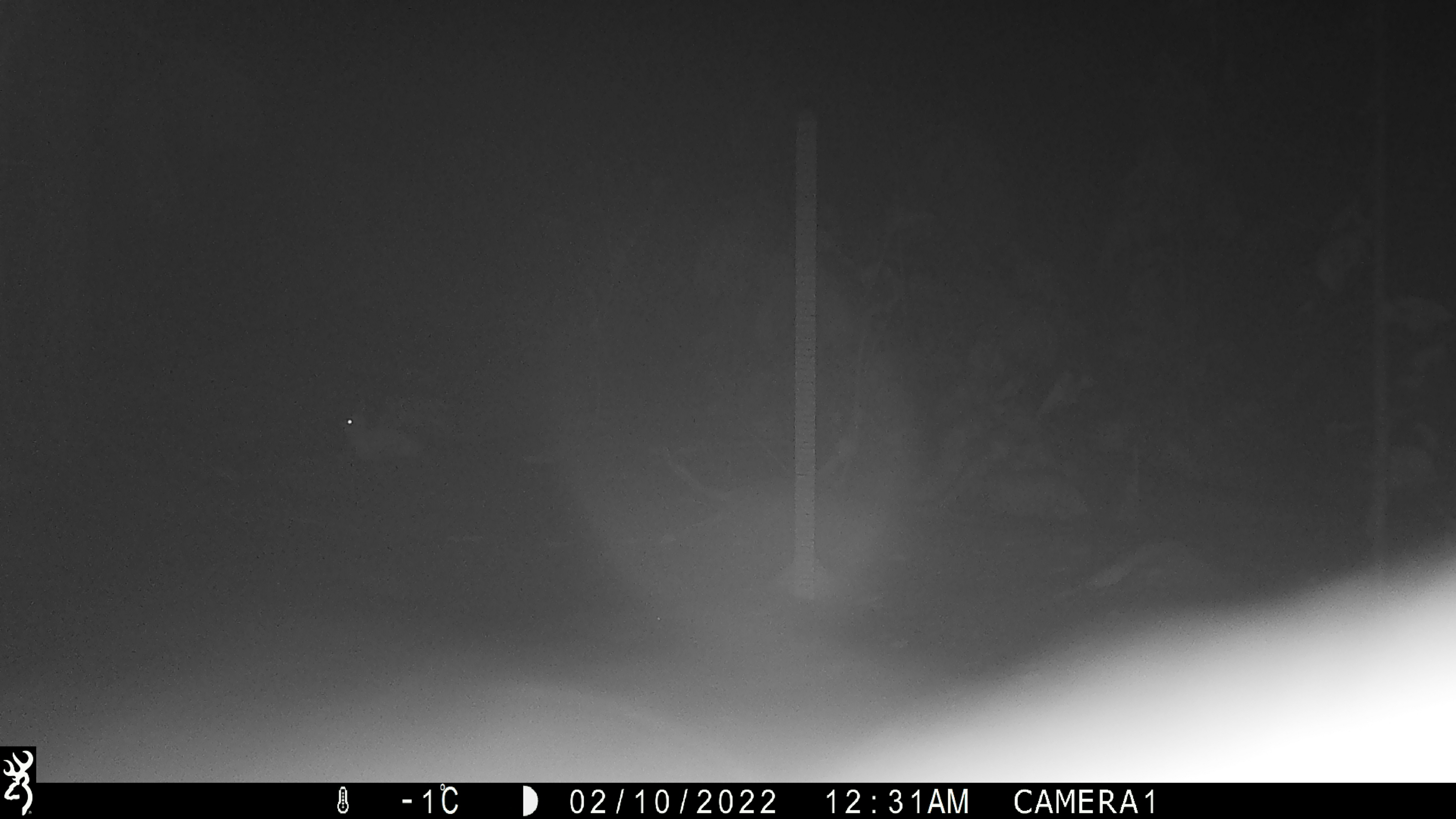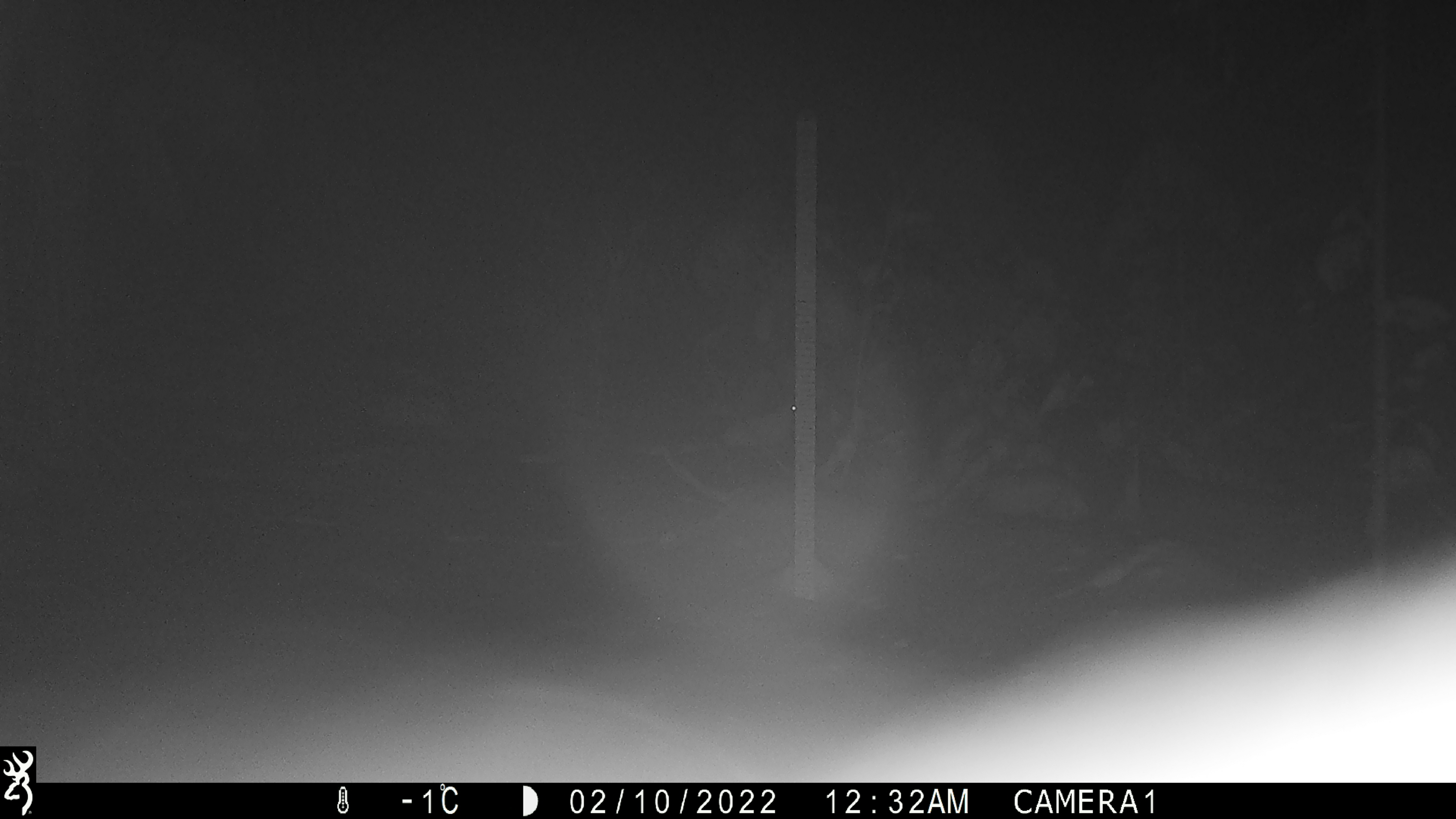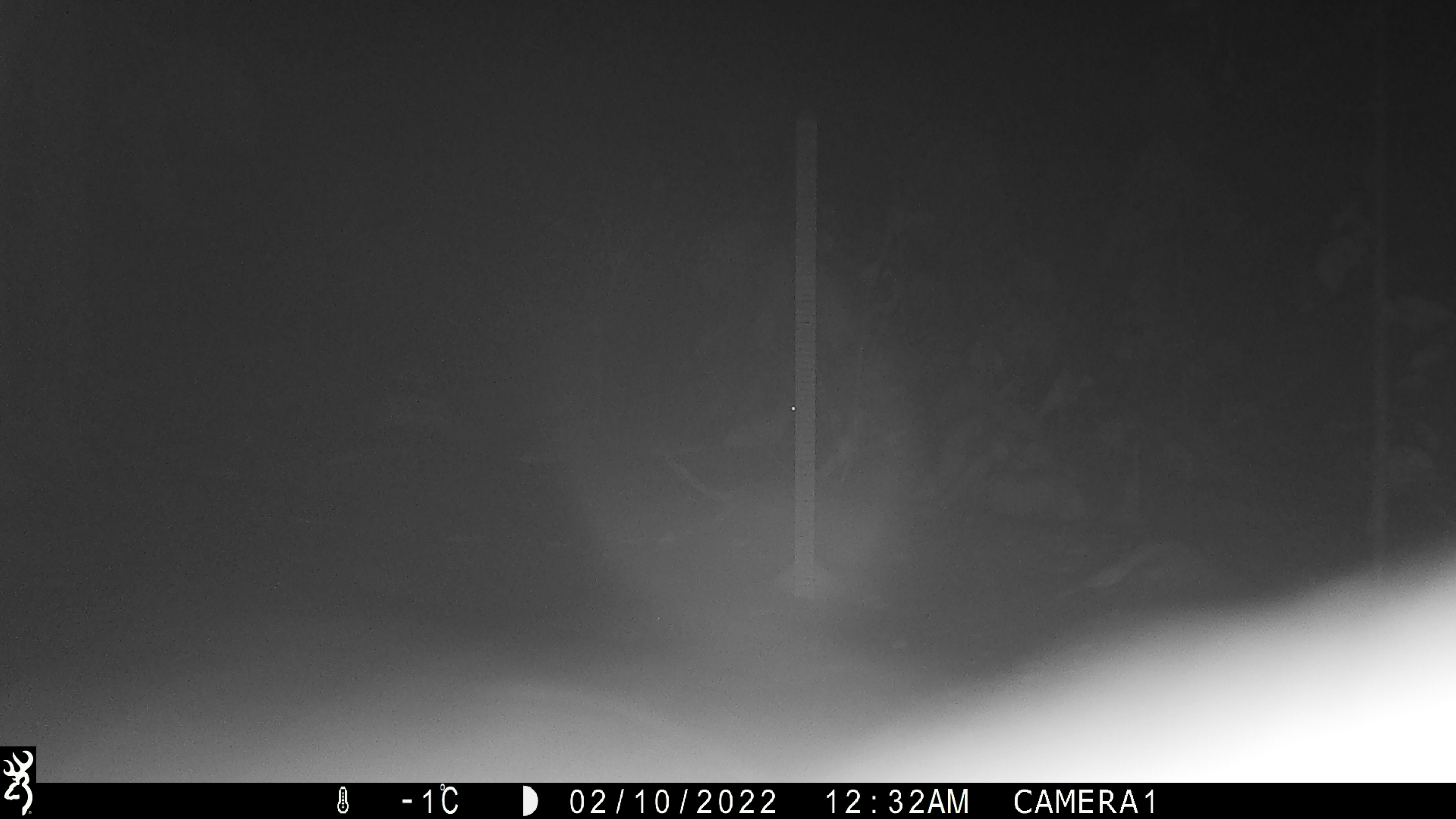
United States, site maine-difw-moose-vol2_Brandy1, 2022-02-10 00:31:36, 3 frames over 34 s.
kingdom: Animalia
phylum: Chordata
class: Mammalia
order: Lagomorpha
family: Leporidae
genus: Lepus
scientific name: Lepus americanus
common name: snowshoe hare